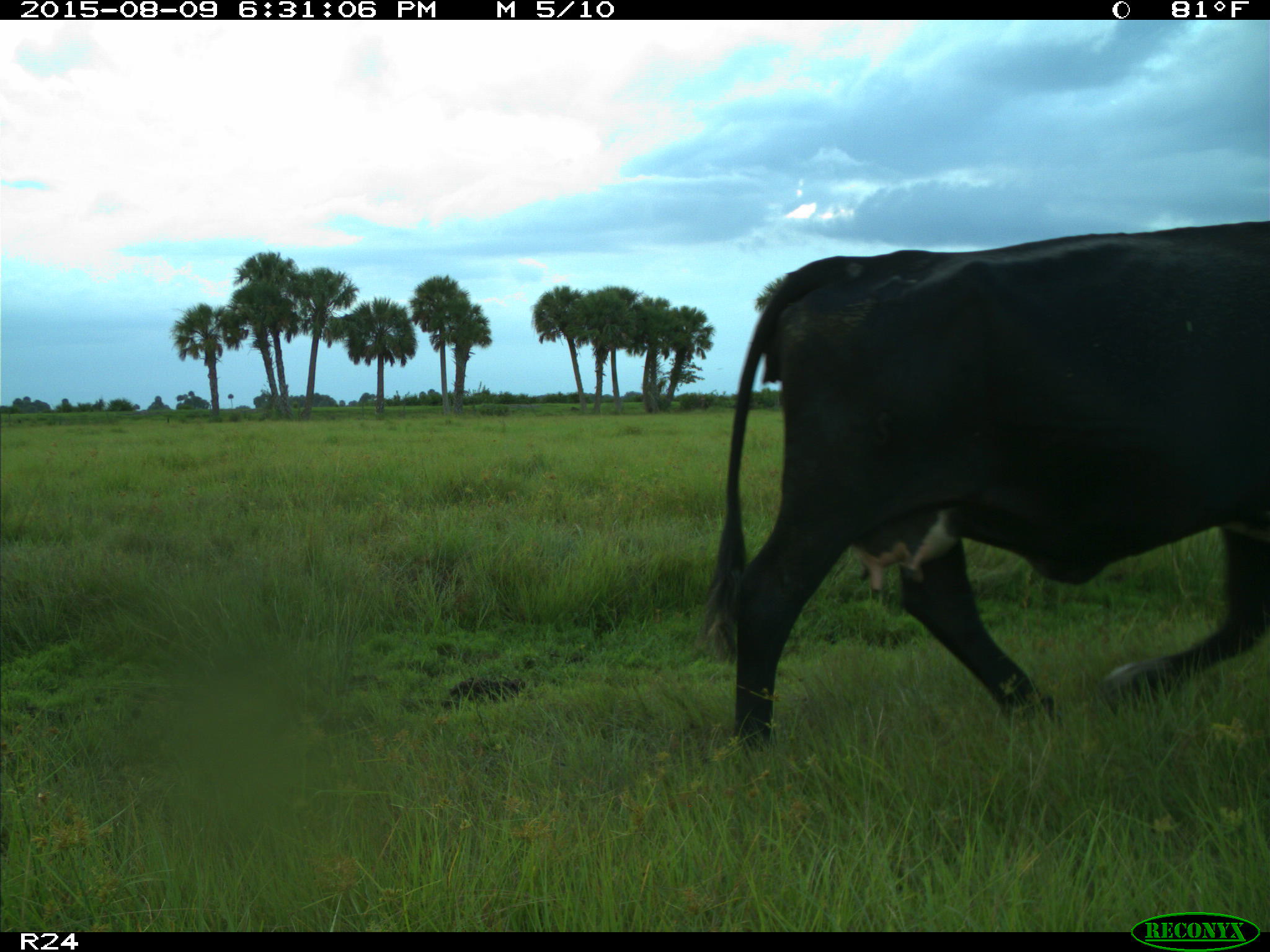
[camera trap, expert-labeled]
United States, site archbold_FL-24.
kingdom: Animalia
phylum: Chordata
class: Mammalia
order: Artiodactyla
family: Bovidae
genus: Bos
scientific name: Bos taurus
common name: domestic cow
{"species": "Bos taurus (domestic cow)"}